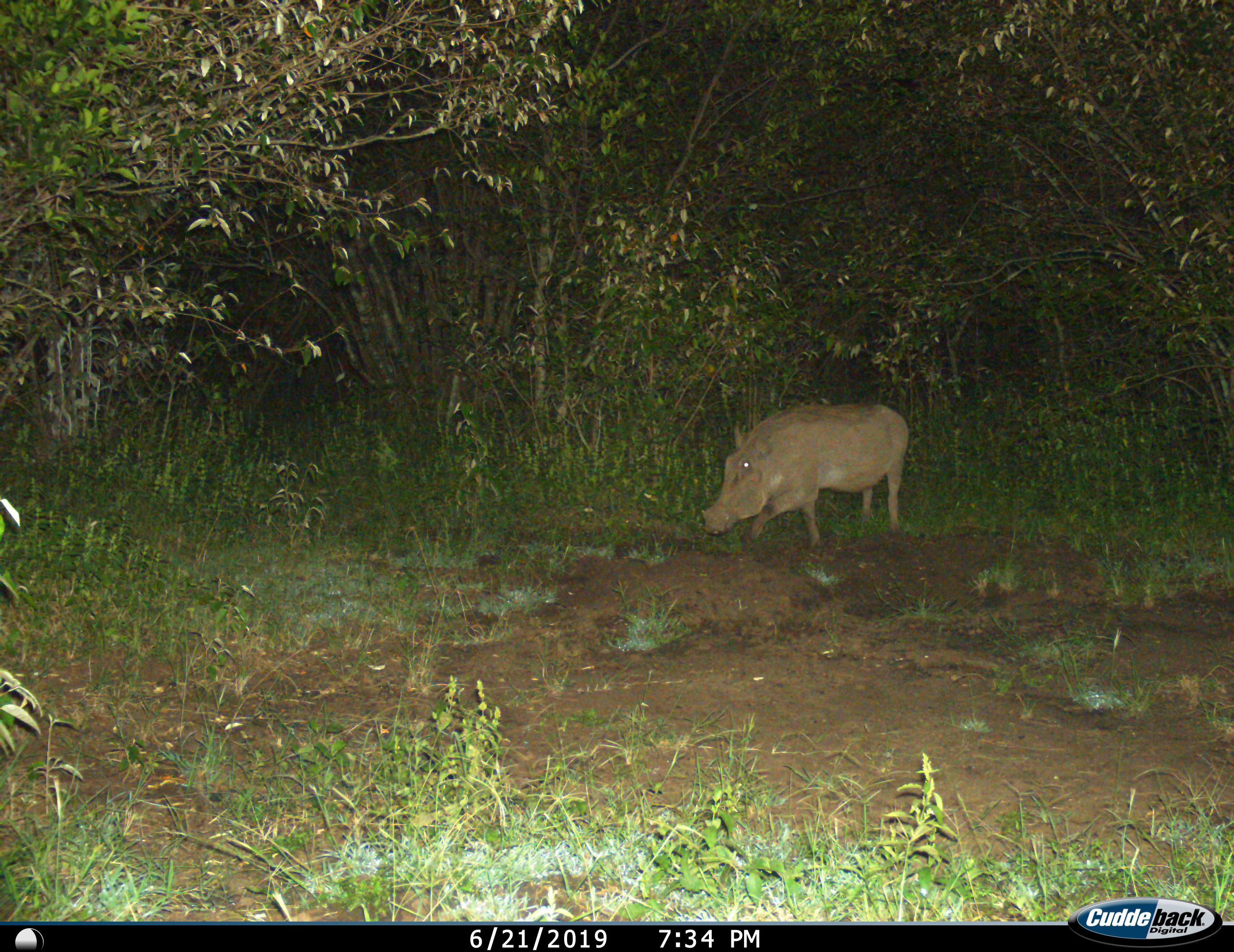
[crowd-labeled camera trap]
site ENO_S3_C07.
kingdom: Animalia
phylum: Chordata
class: Mammalia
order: Artiodactyla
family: Suidae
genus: Phacochoerus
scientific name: Phacochoerus africanus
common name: warthog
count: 1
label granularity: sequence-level